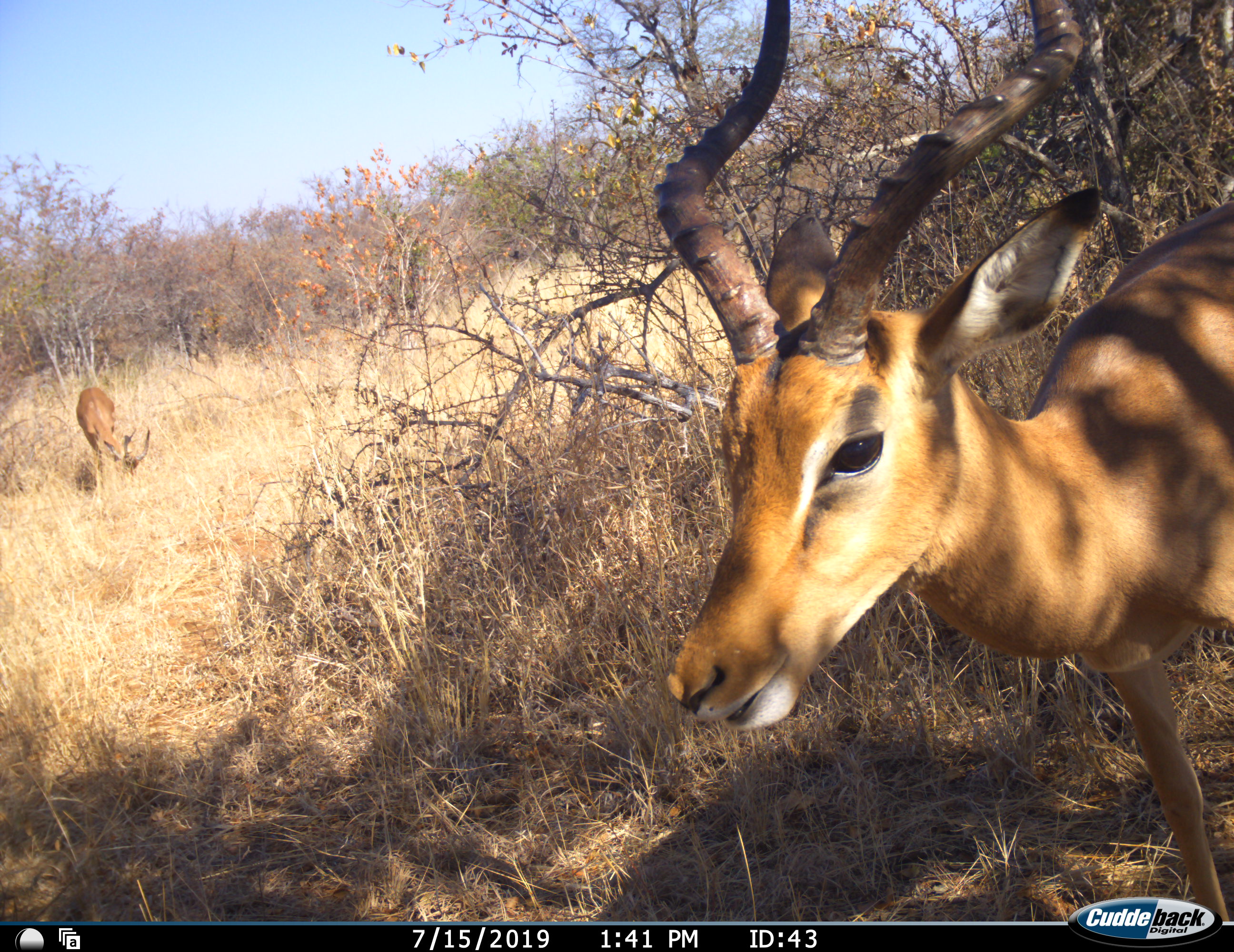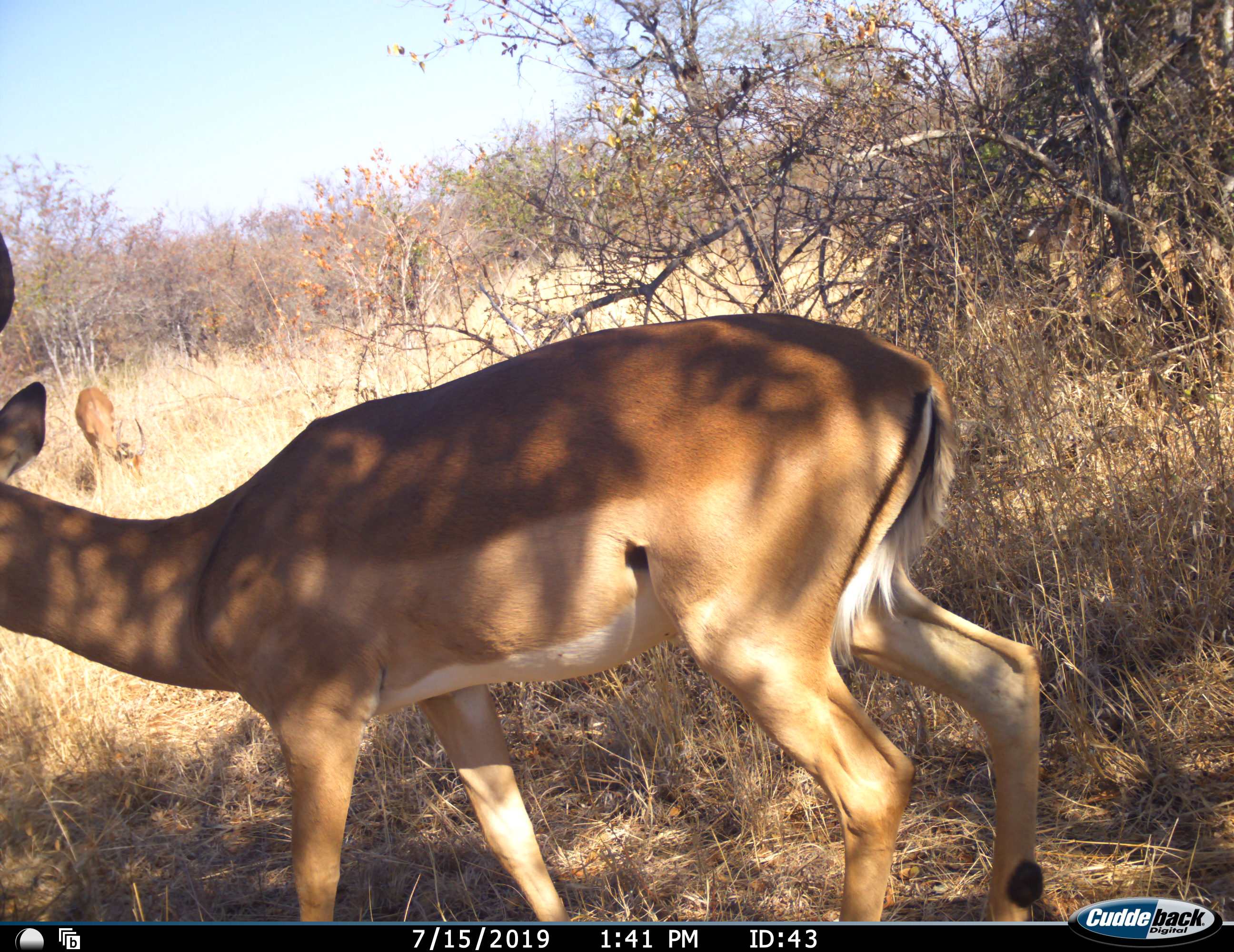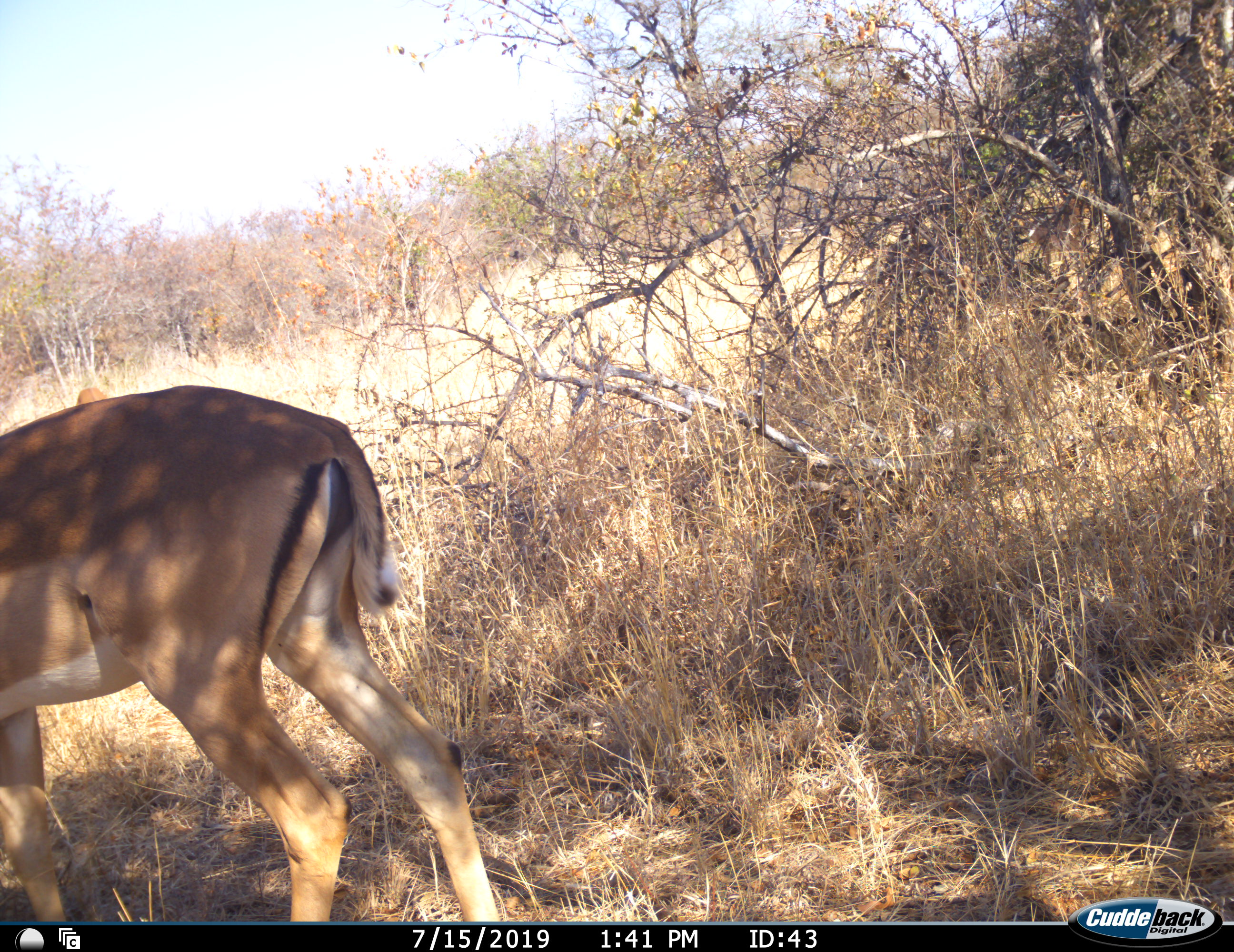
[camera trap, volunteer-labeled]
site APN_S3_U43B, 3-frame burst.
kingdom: Animalia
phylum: Chordata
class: Mammalia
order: Artiodactyla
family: Bovidae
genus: Aepyceros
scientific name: Aepyceros melampus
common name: impala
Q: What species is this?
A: Impala (Aepyceros melampus).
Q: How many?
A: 2.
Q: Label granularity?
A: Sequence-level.